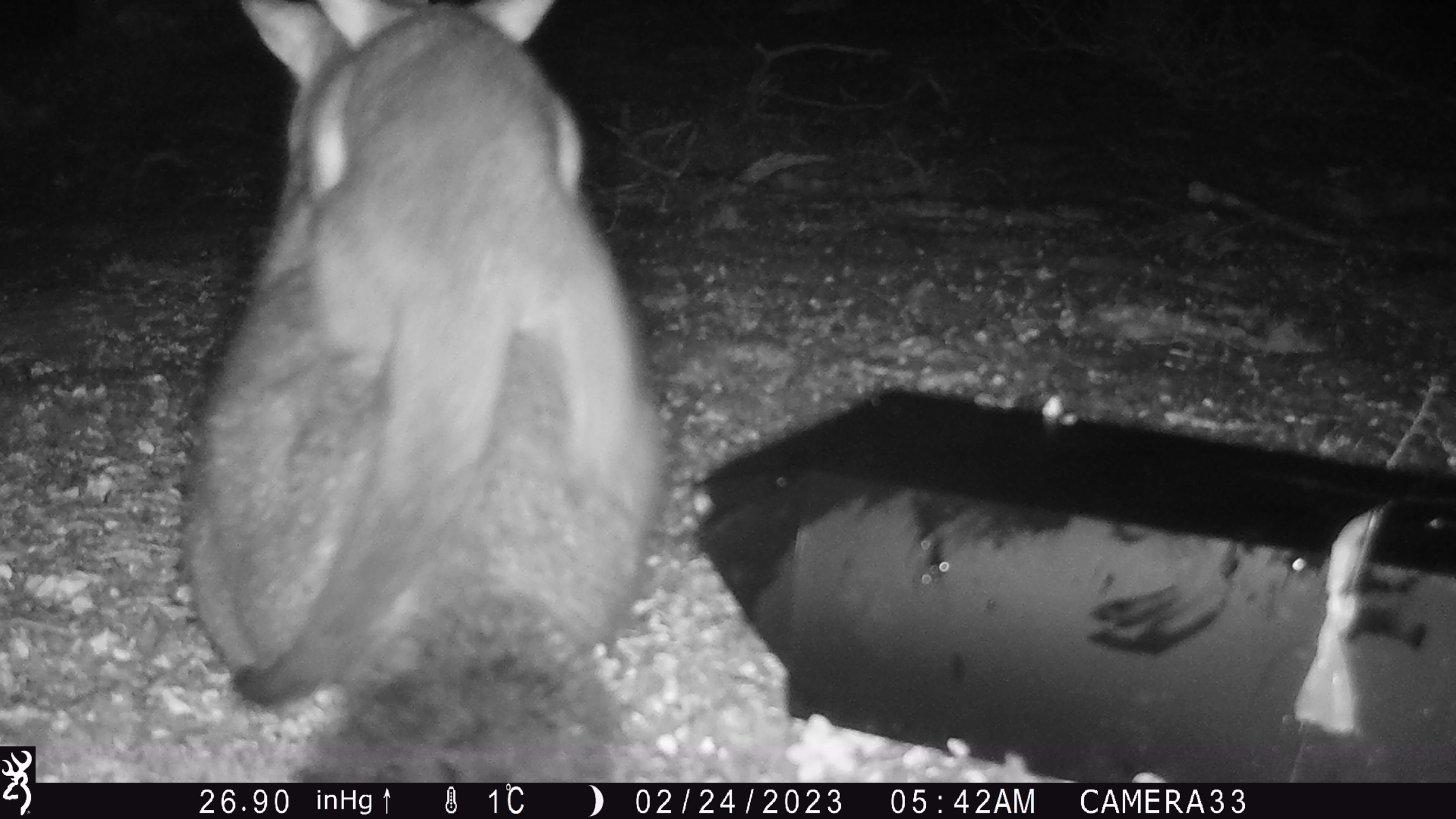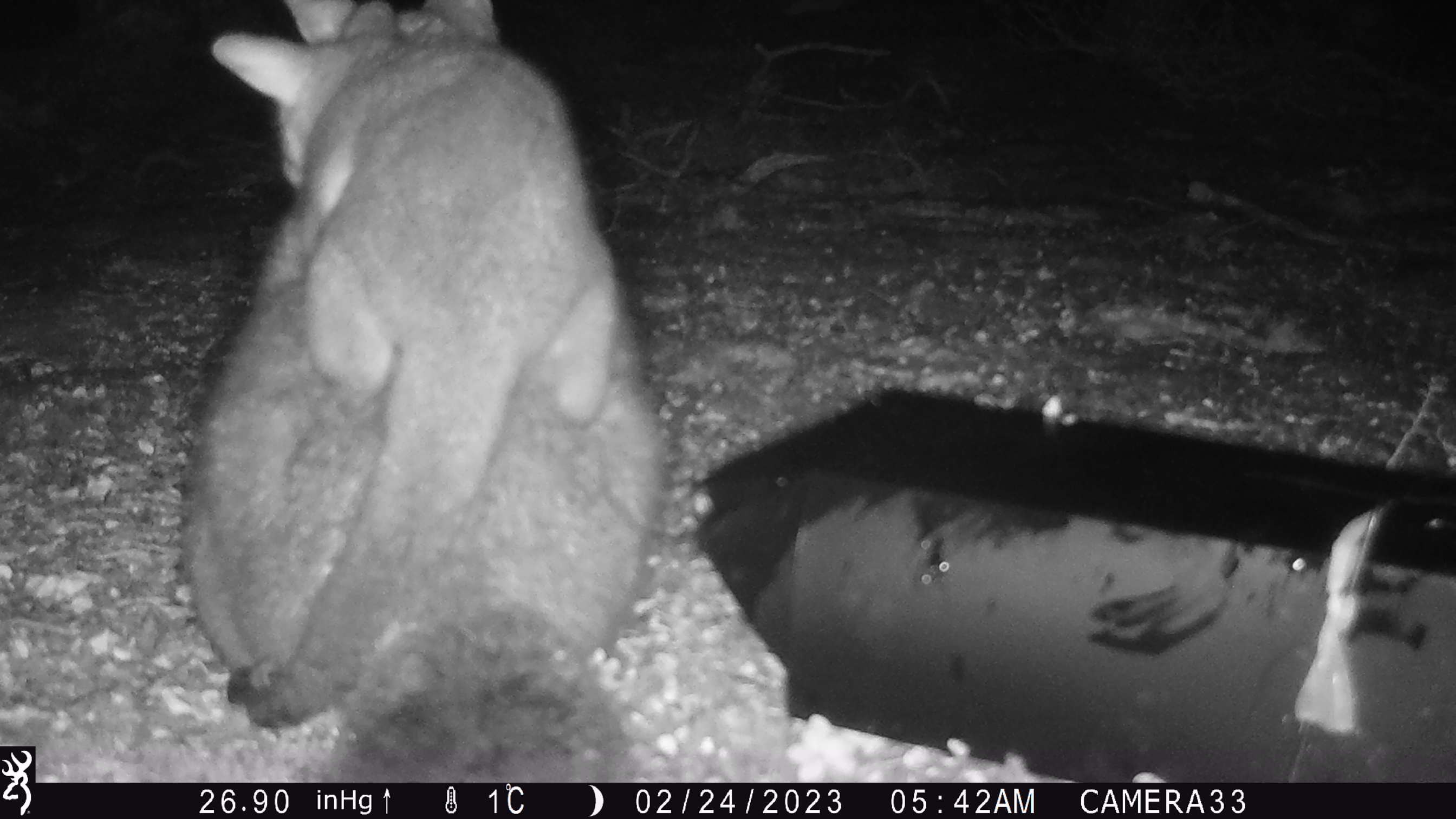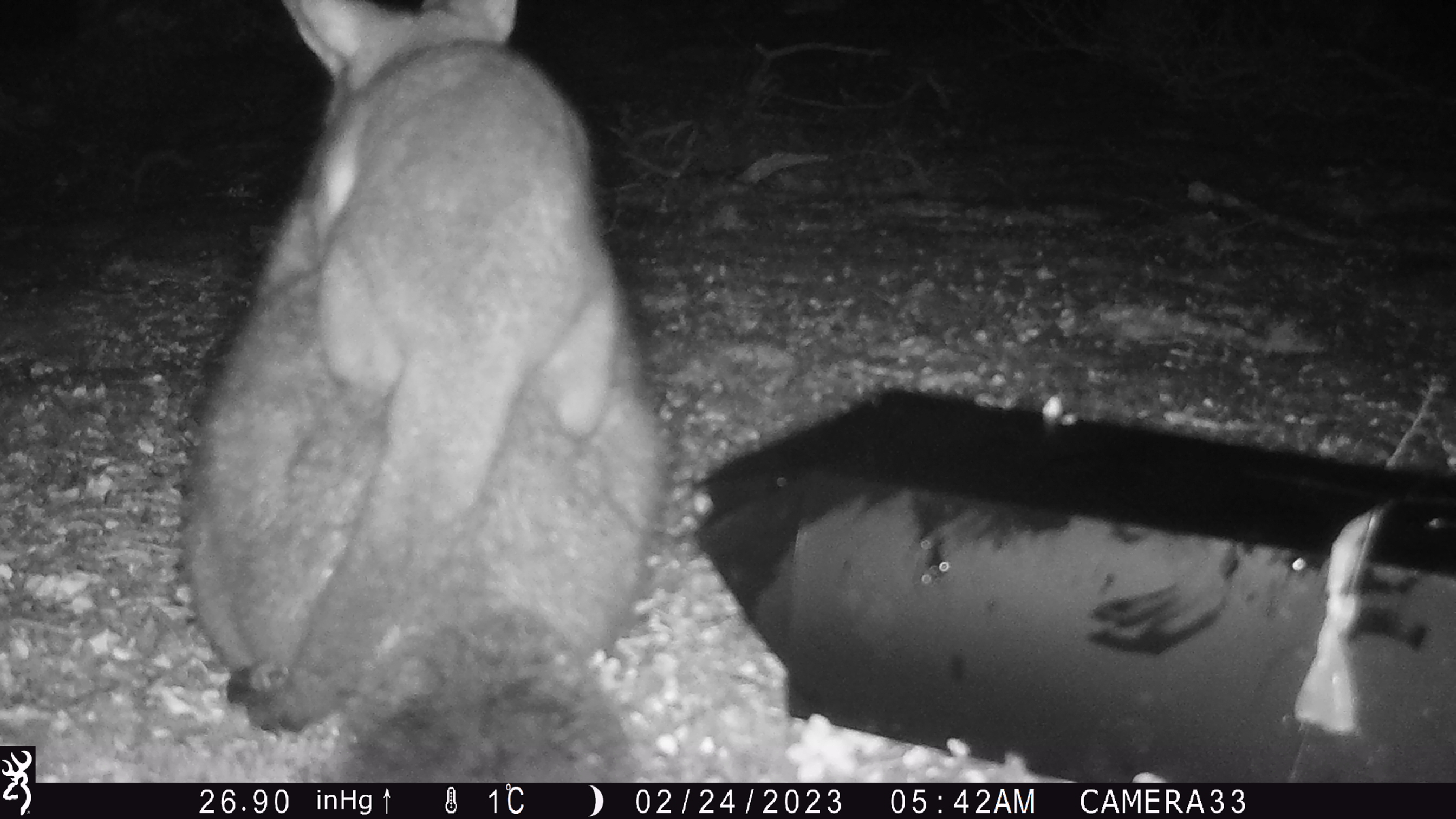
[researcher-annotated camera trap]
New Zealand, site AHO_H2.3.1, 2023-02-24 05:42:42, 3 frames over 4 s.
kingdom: Animalia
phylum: Chordata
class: Mammalia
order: Carnivora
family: Mustelidae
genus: Mustela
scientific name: Mustela erminea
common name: stoat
Stoat (Mustela erminea).